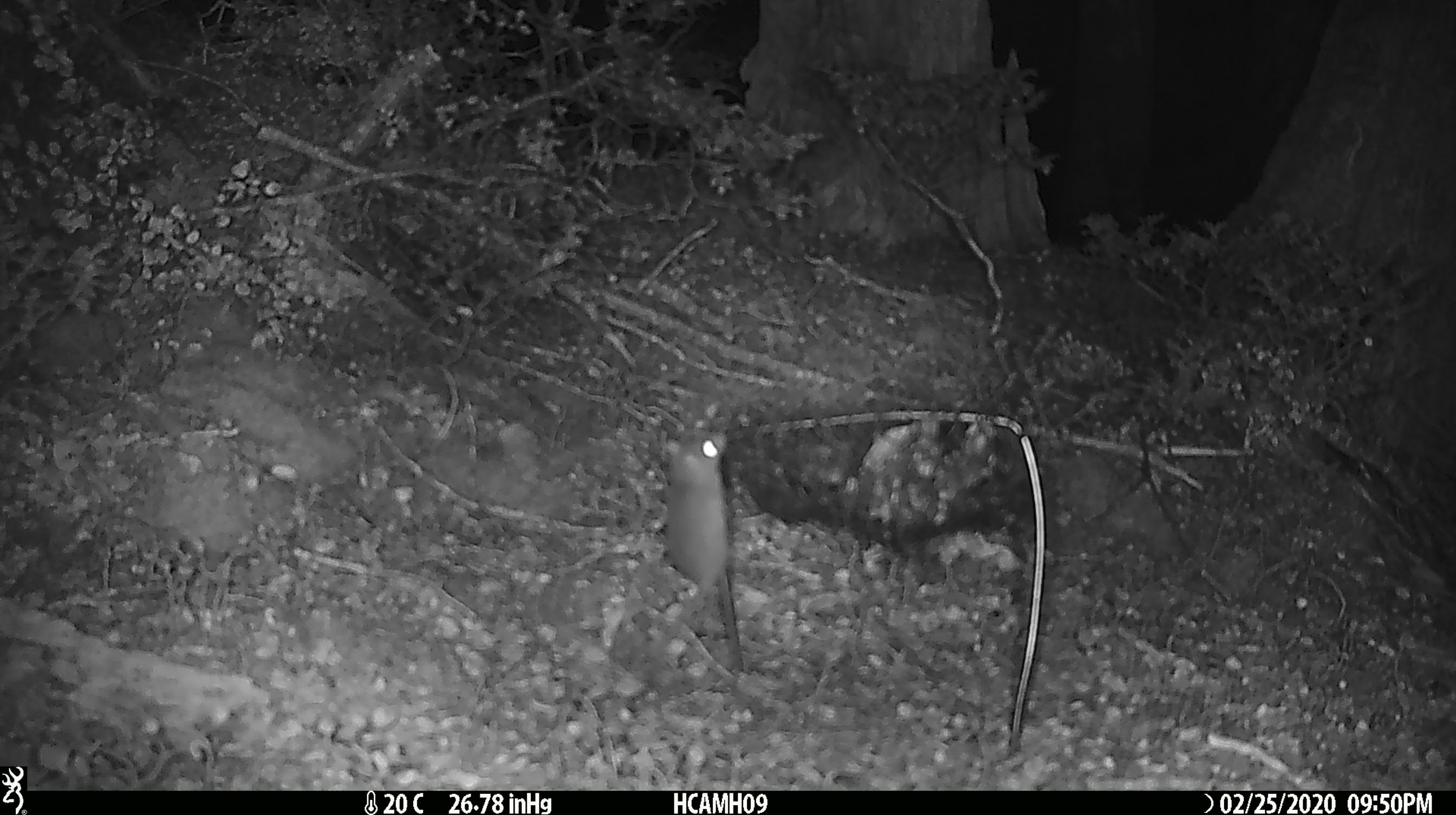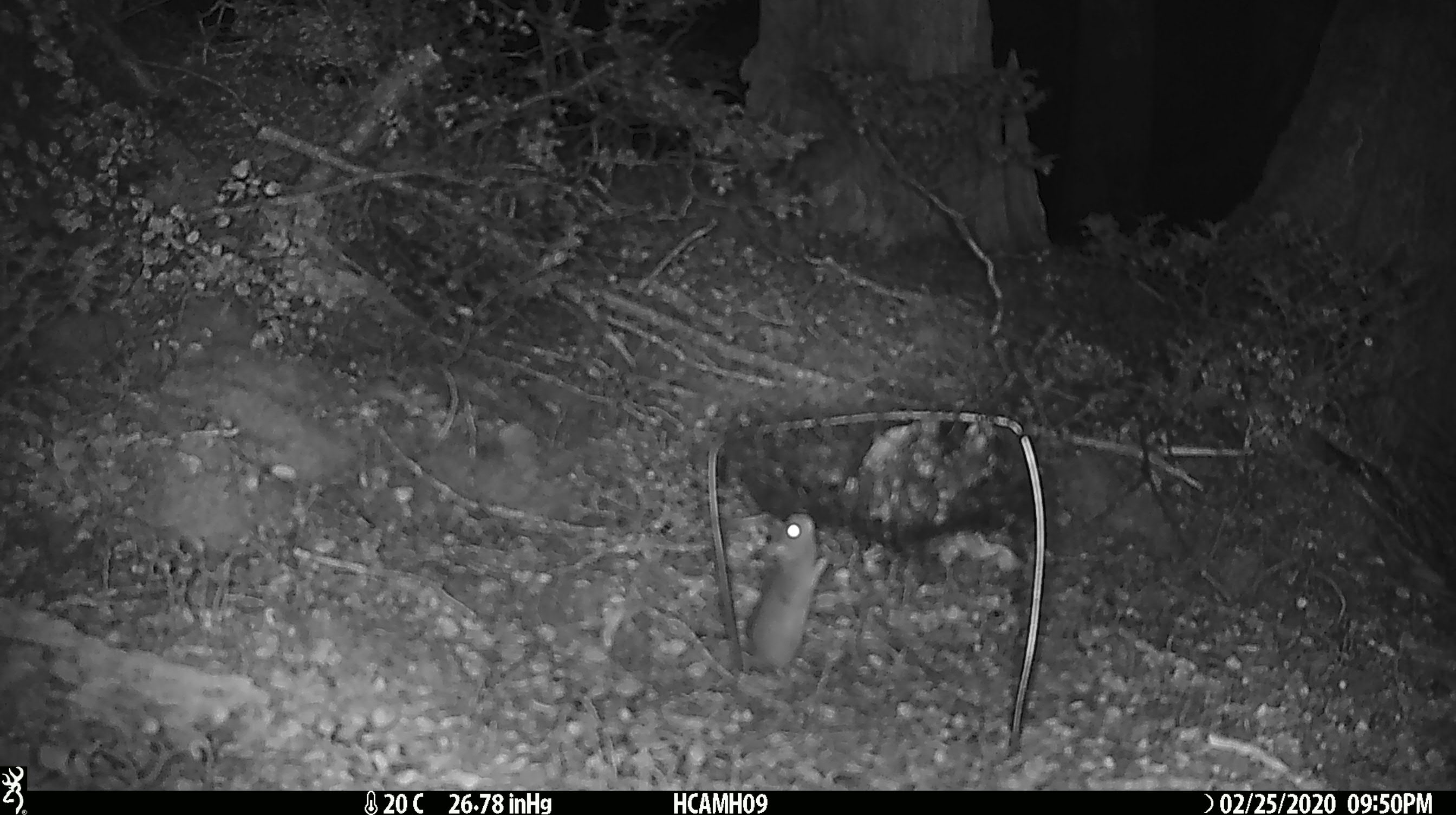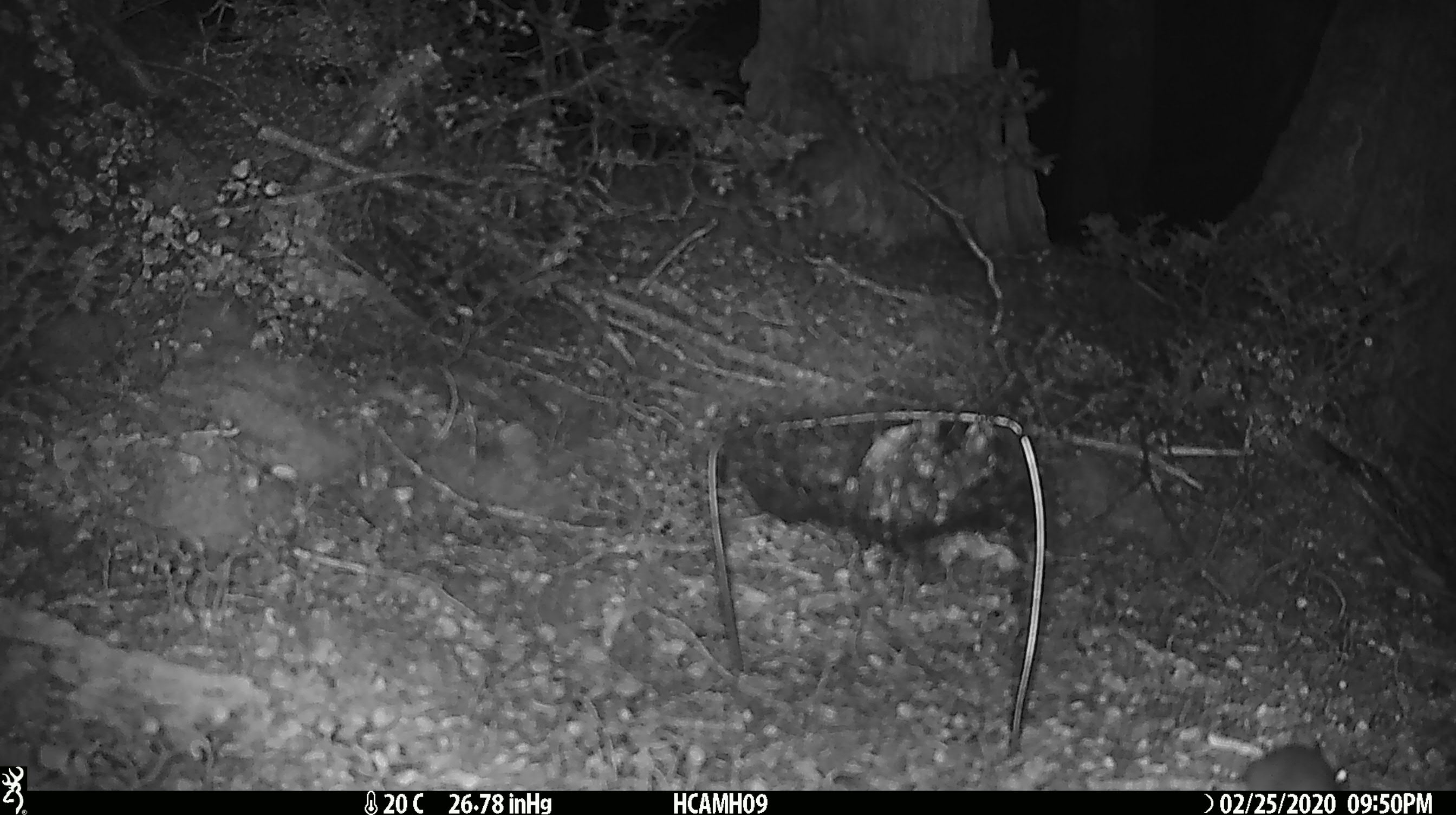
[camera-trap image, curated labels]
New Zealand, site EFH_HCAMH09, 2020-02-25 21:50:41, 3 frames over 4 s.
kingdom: Animalia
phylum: Chordata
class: Mammalia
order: Rodentia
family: Muridae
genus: Mus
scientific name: Mus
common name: mouse